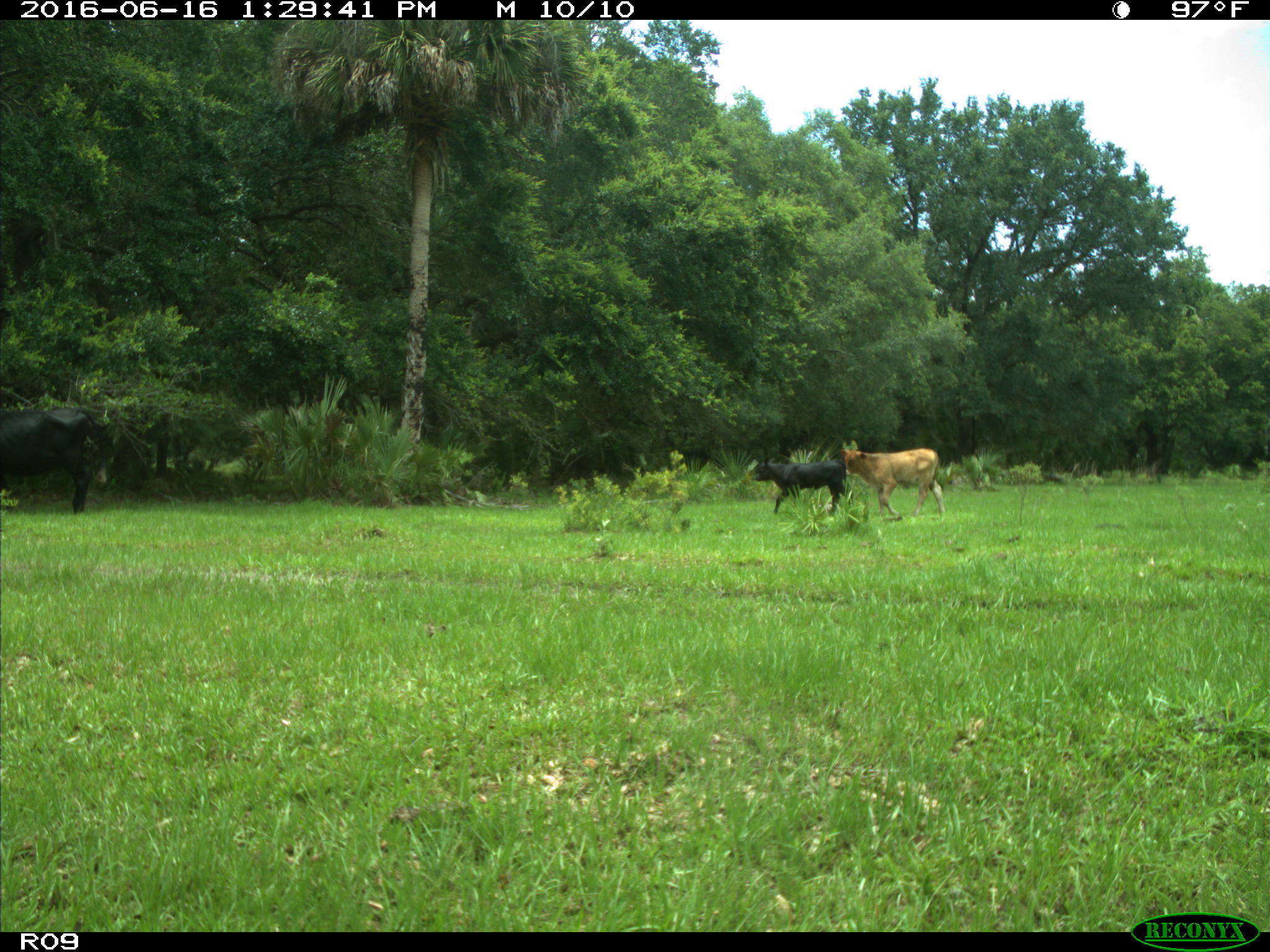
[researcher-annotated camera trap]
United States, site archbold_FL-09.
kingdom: Animalia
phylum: Chordata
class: Mammalia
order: Artiodactyla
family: Bovidae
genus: Bos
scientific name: Bos taurus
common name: domestic cow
Bos taurus (domestic cow).